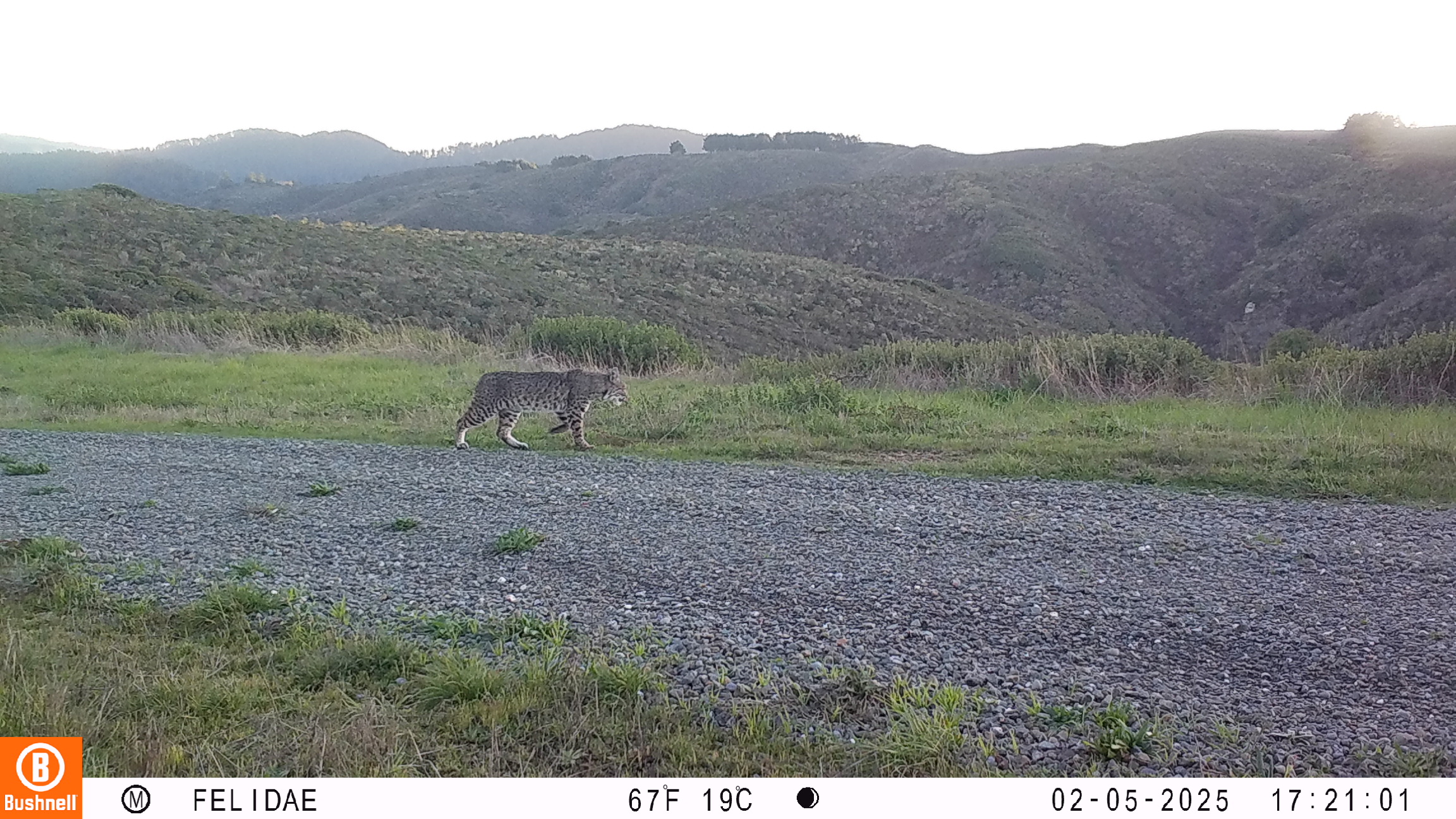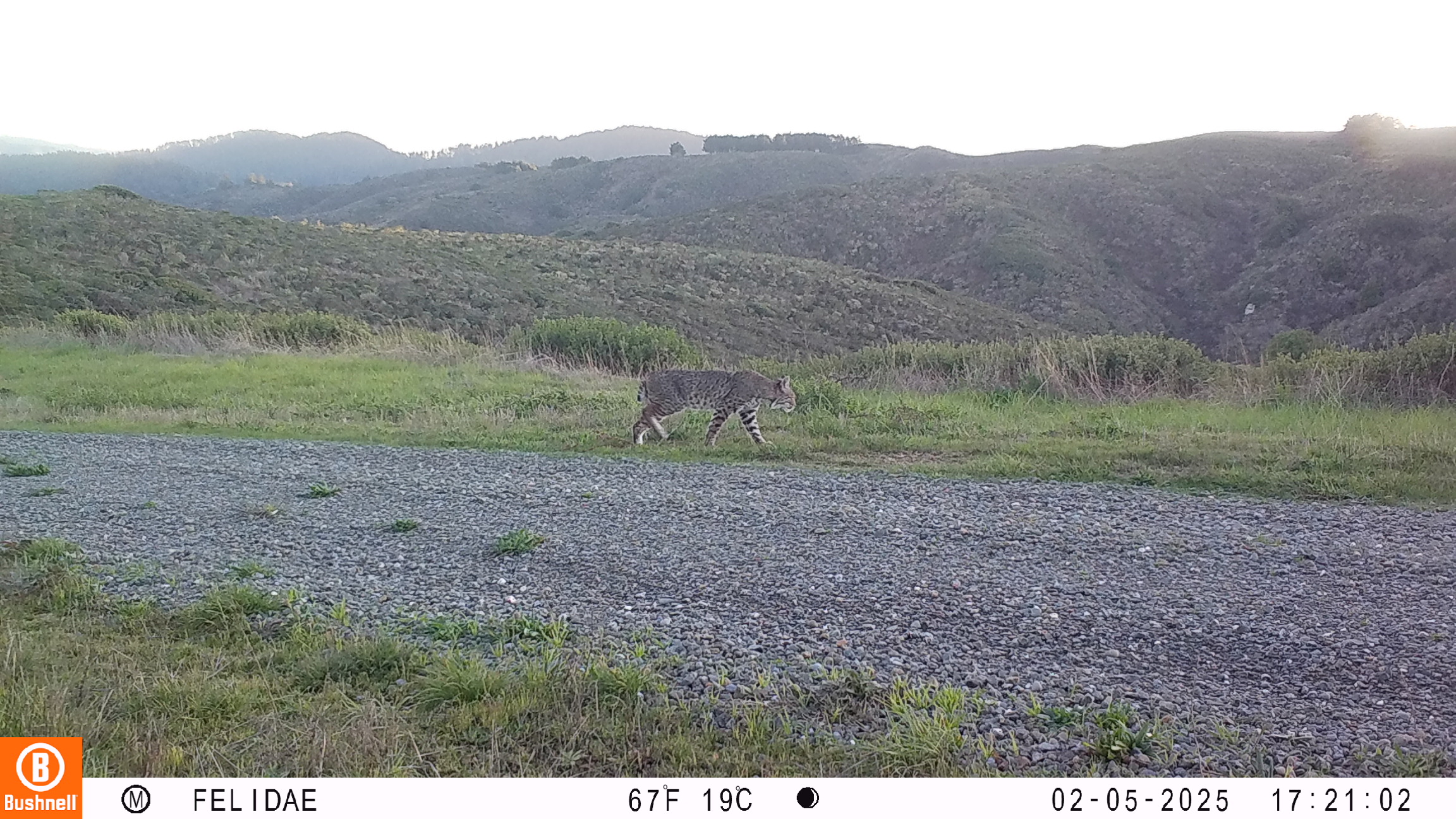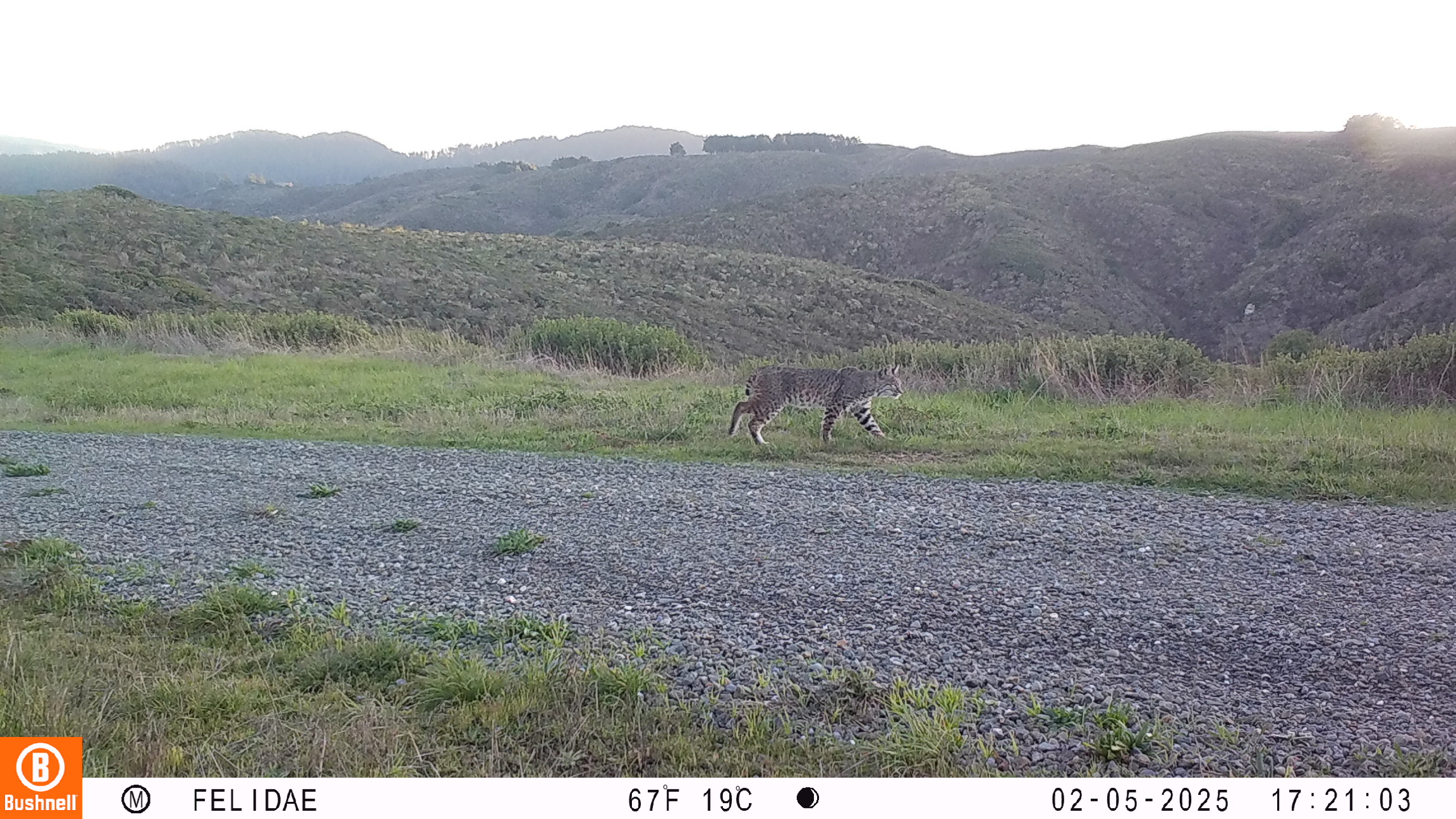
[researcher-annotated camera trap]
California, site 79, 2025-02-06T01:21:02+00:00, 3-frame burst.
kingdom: Animalia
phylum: Chordata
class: Mammalia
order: Carnivora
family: Felidae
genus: Lynx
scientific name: Lynx rufus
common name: bobcat